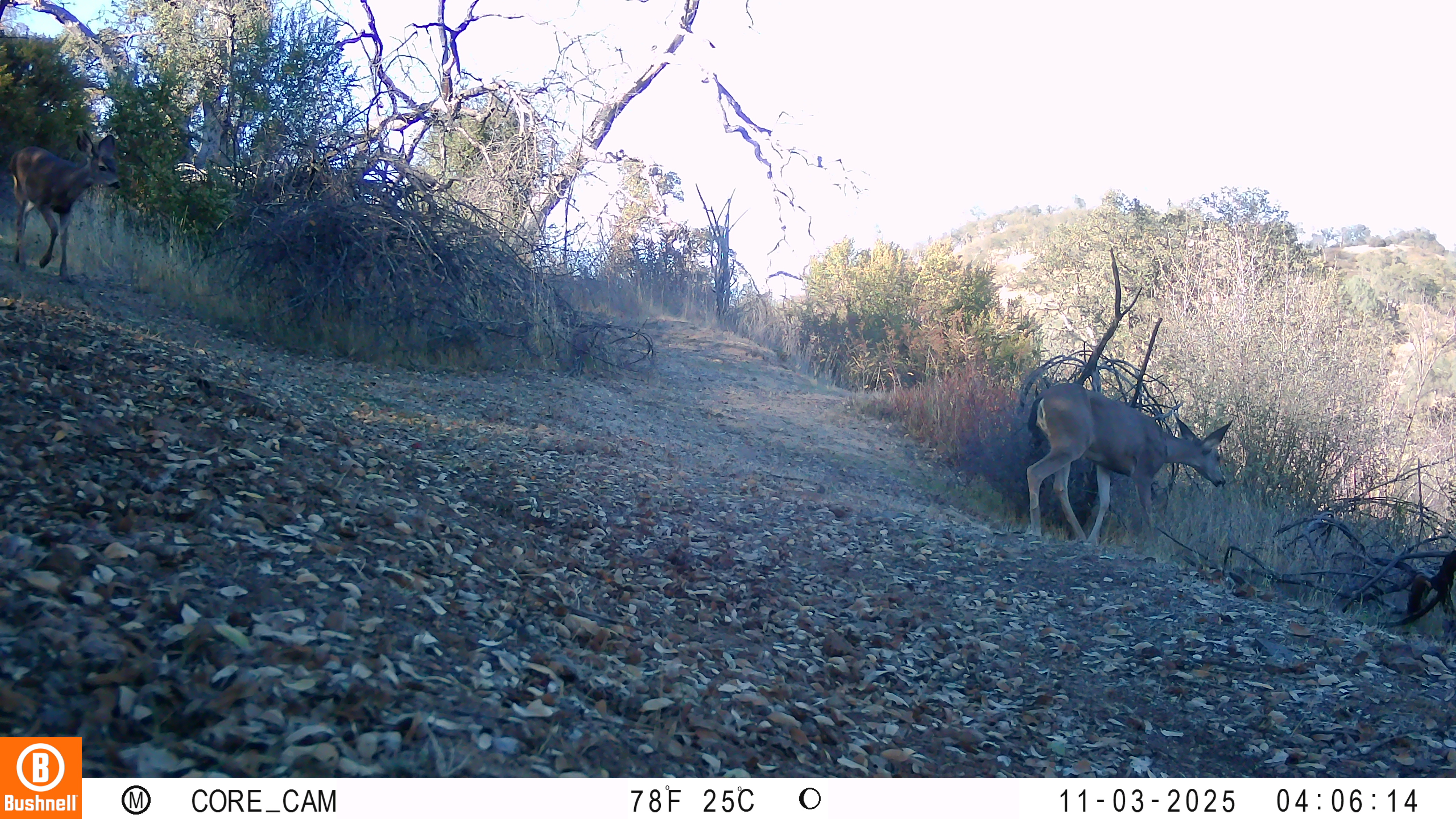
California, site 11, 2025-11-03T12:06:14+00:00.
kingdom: Animalia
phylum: Chordata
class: Mammalia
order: Artiodactyla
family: Cervidae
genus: Odocoileus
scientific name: Odocoileus hemionus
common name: mule deer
Mule deer (Odocoileus hemionus).